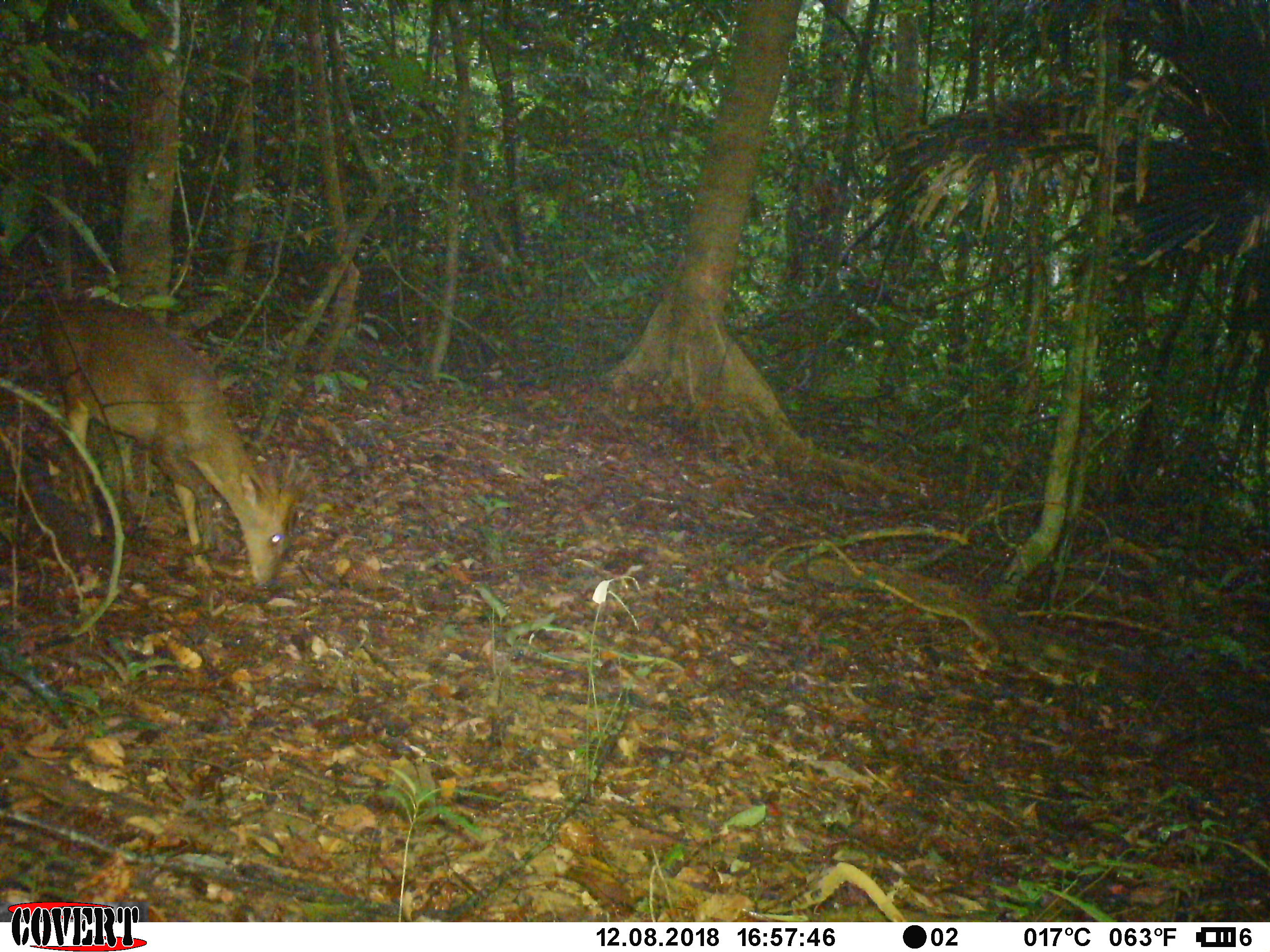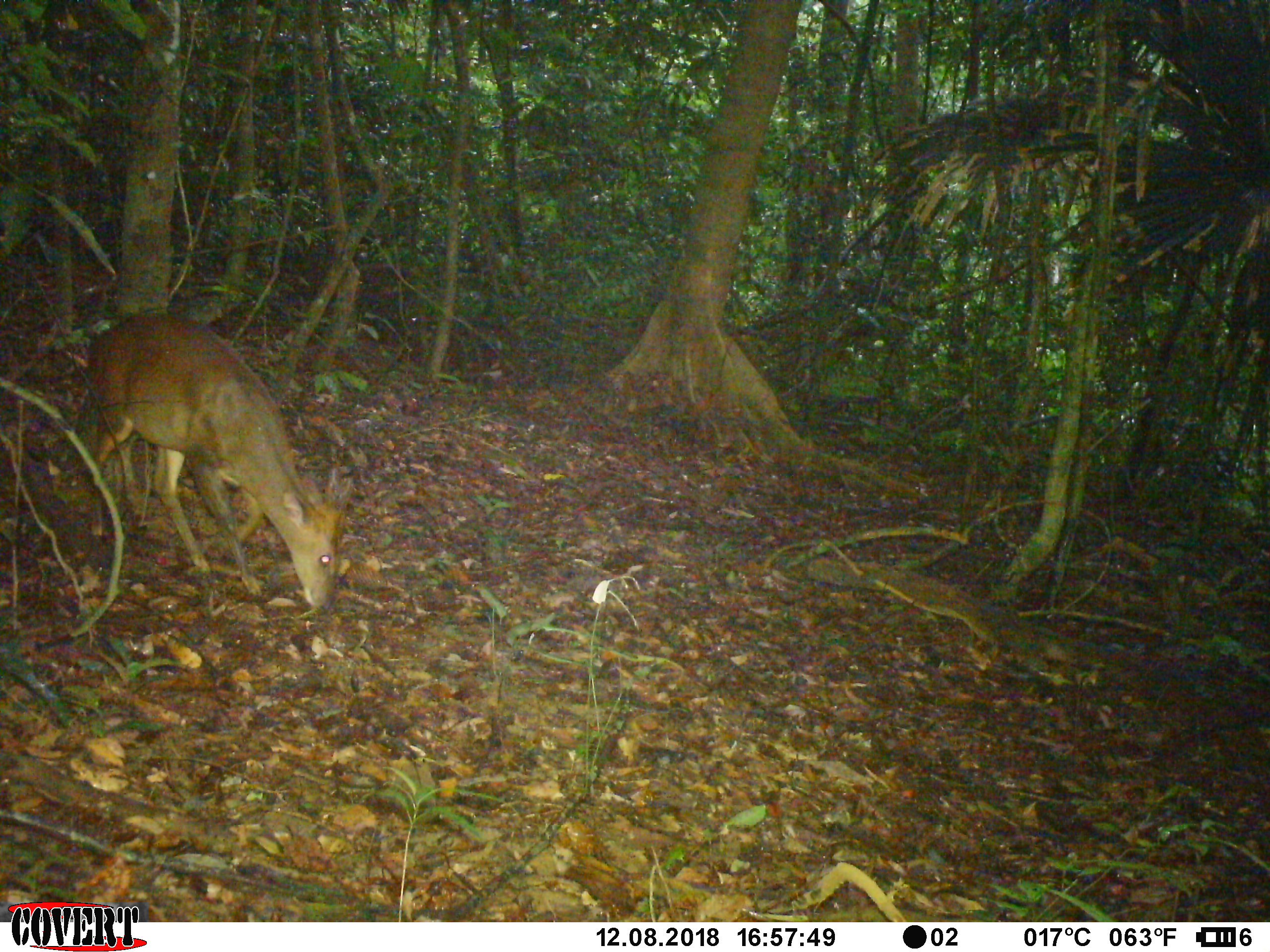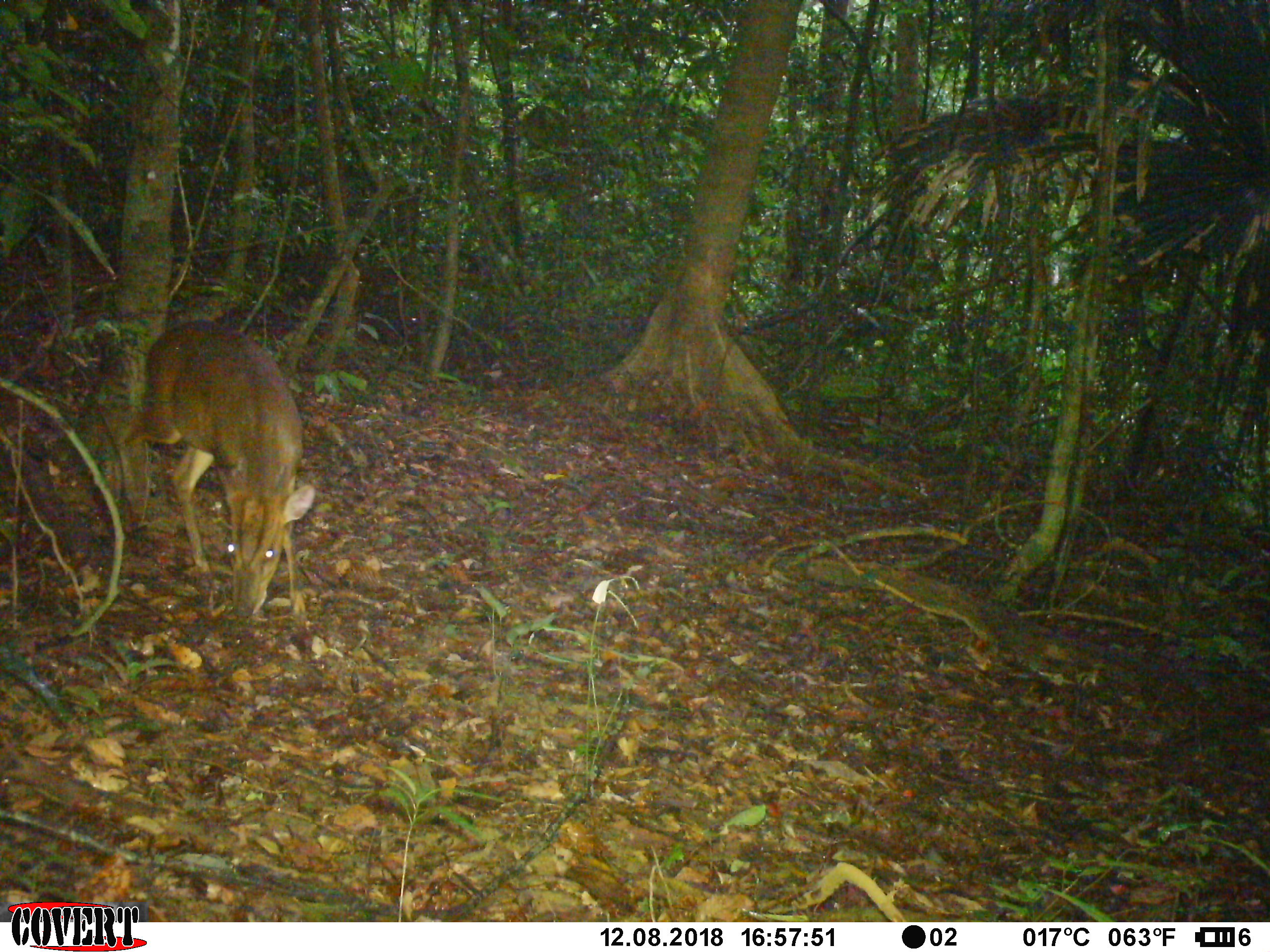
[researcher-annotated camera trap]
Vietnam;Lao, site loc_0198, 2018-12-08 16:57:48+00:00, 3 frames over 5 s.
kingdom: Animalia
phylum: Chordata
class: Mammalia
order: Artiodactyla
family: Cervidae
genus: Muntiacus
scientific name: Muntiacus vuquangensis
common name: large-antlered muntjac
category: large antlered muntjac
Large antlered muntjac (large-antlered muntjac) (Muntiacus vuquangensis). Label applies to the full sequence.